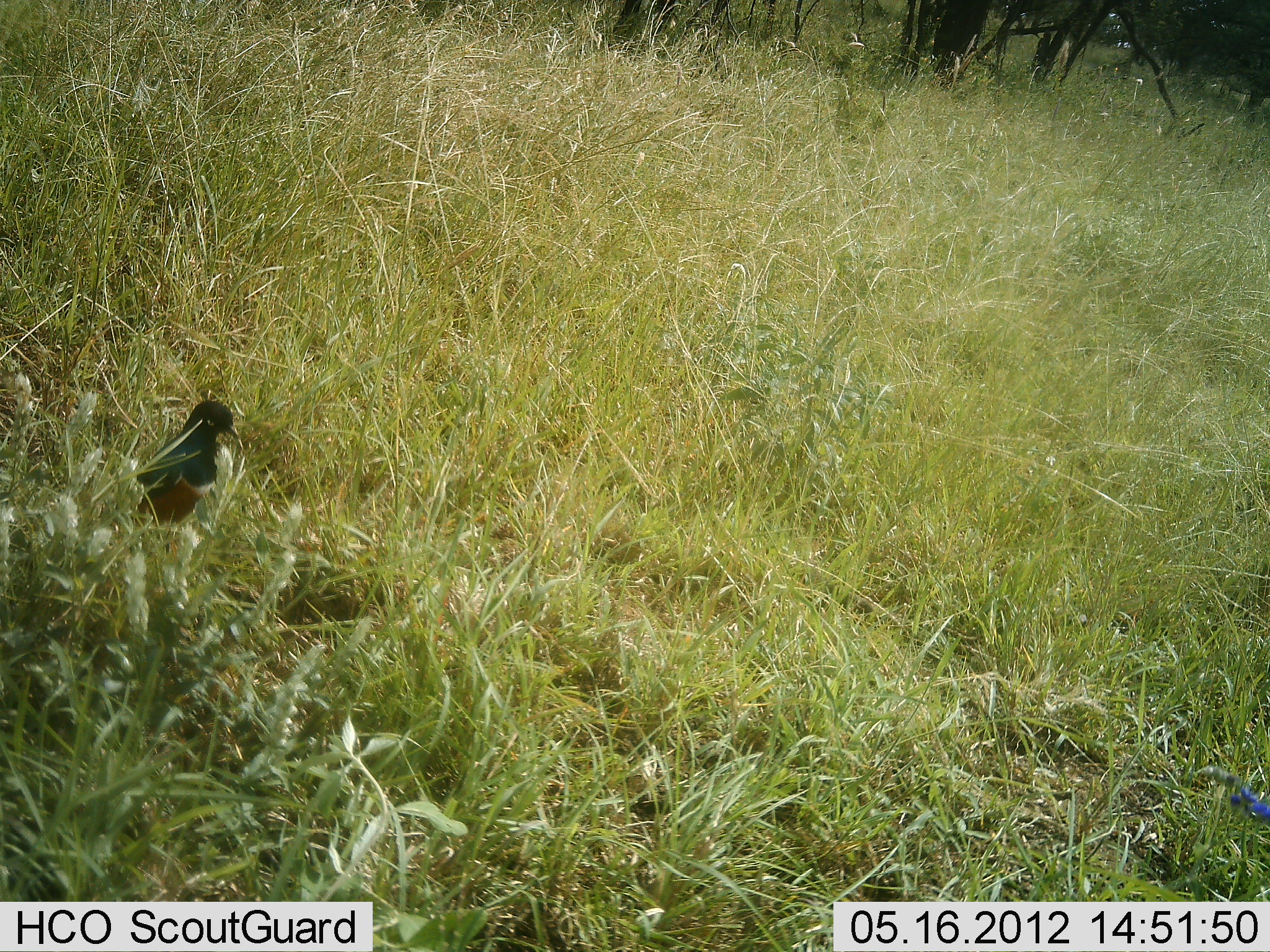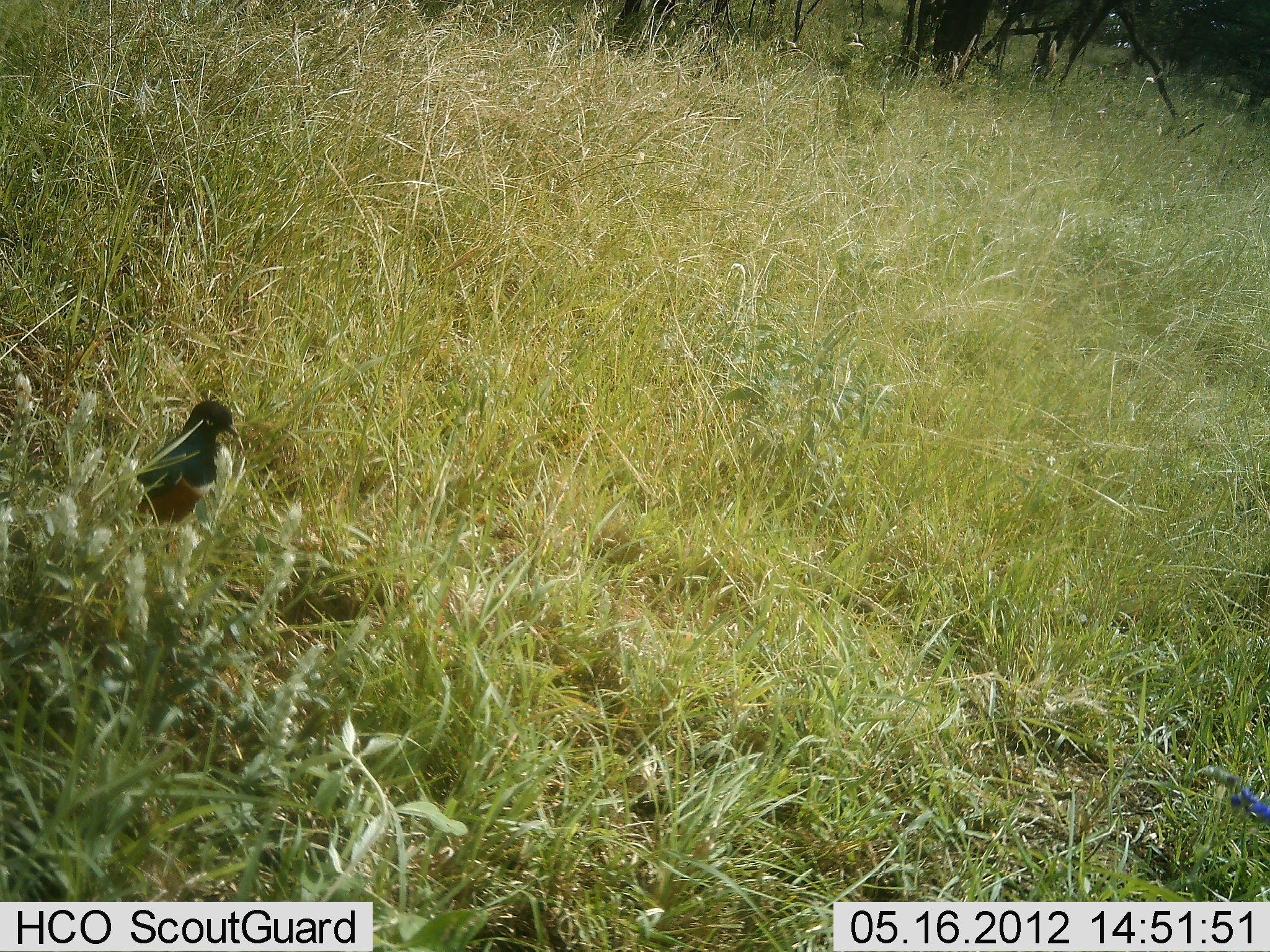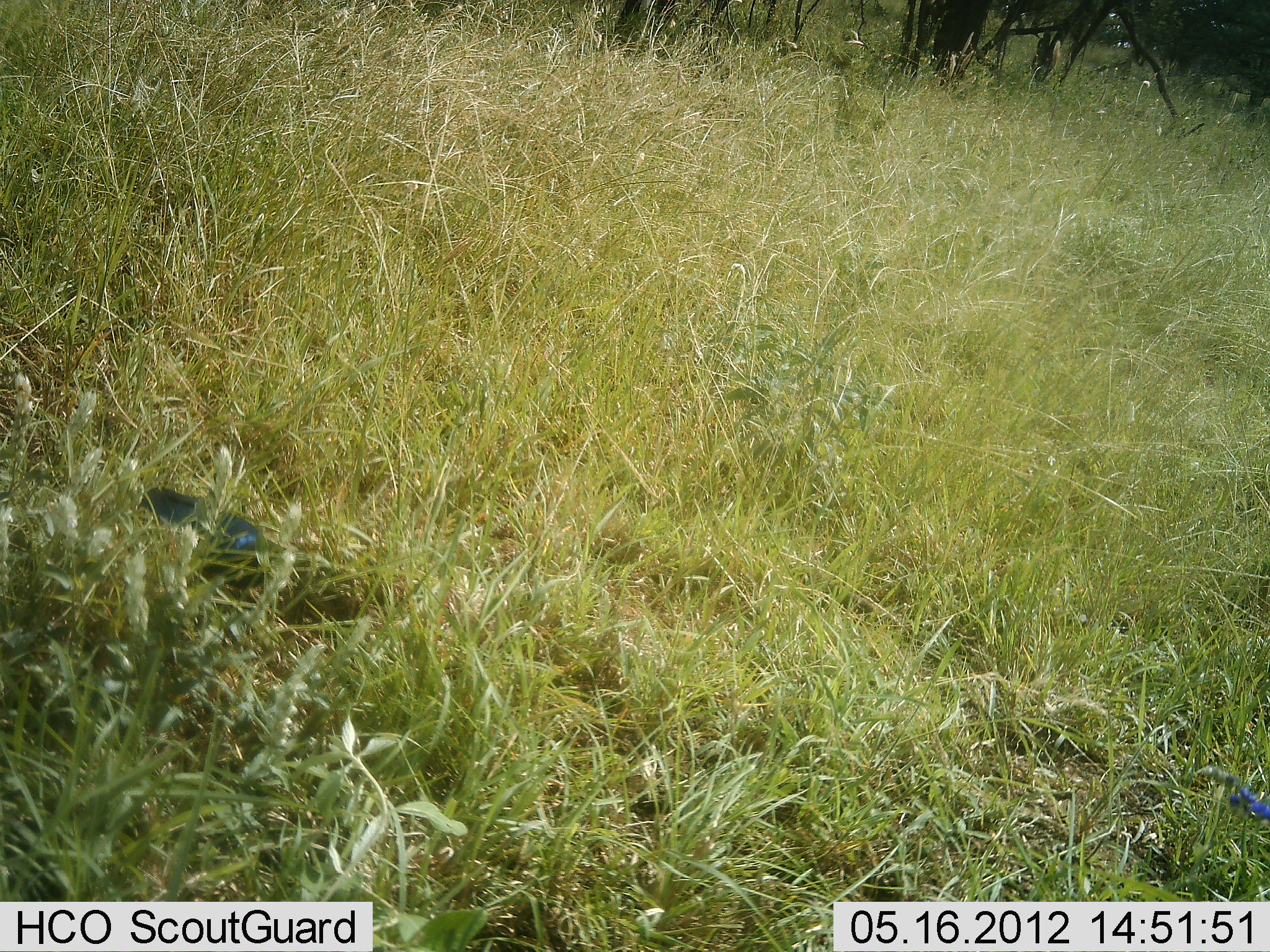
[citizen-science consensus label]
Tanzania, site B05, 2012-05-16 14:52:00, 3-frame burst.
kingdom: Animalia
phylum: Chordata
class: Aves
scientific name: Aves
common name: bird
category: otherbird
Otherbird (bird) (Aves), count 1. Behavior (volunteer vote fractions): standing 50%, resting 0%, moving 19%, interacting 0%. Young present (vote fraction): 0%. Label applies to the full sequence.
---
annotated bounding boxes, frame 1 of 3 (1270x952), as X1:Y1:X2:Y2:
animal: 98:399:241:537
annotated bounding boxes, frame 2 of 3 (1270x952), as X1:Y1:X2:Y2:
animal: 111:400:240:543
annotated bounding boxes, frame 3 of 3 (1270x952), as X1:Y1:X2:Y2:
animal: 100:484:308:595